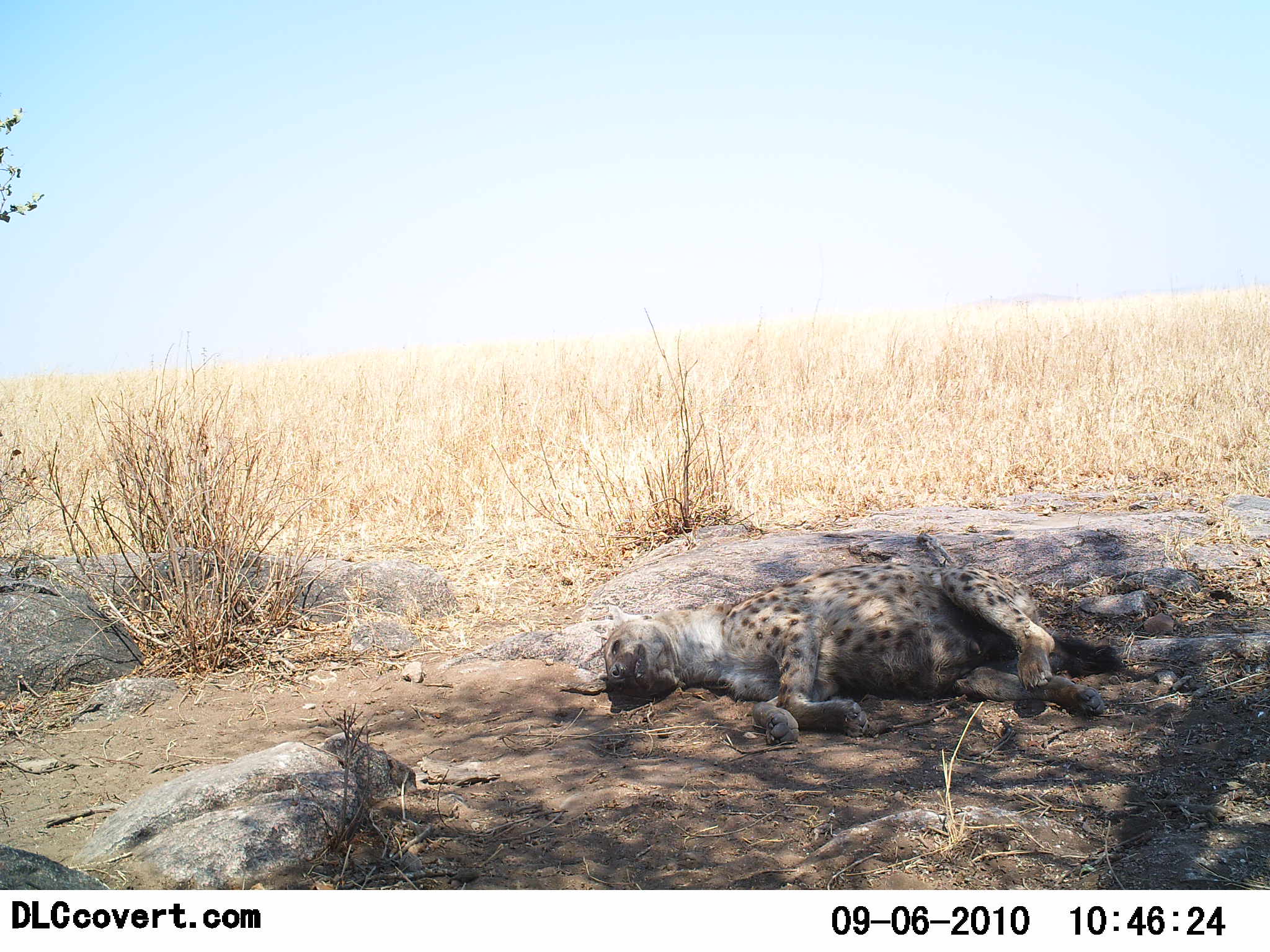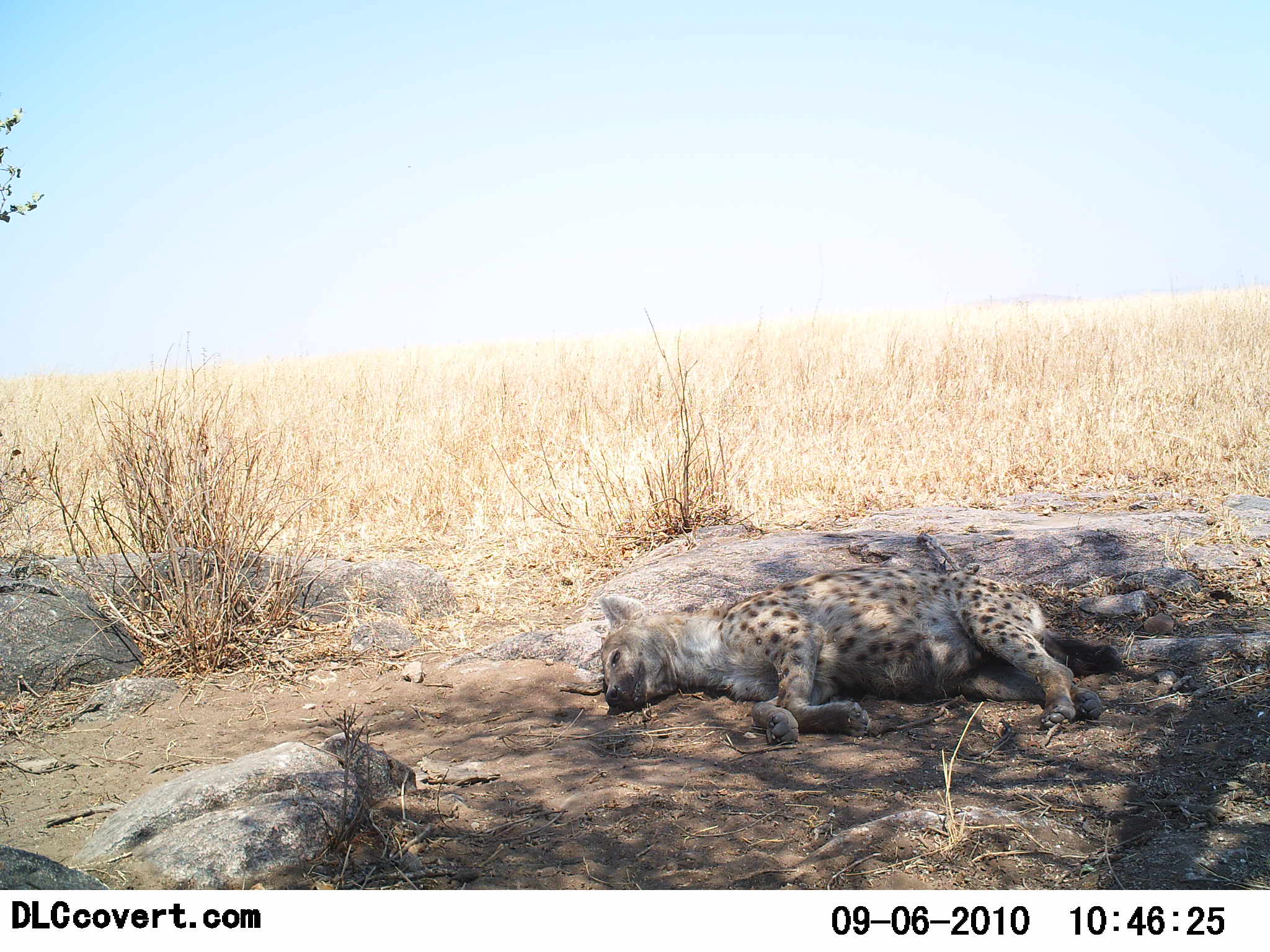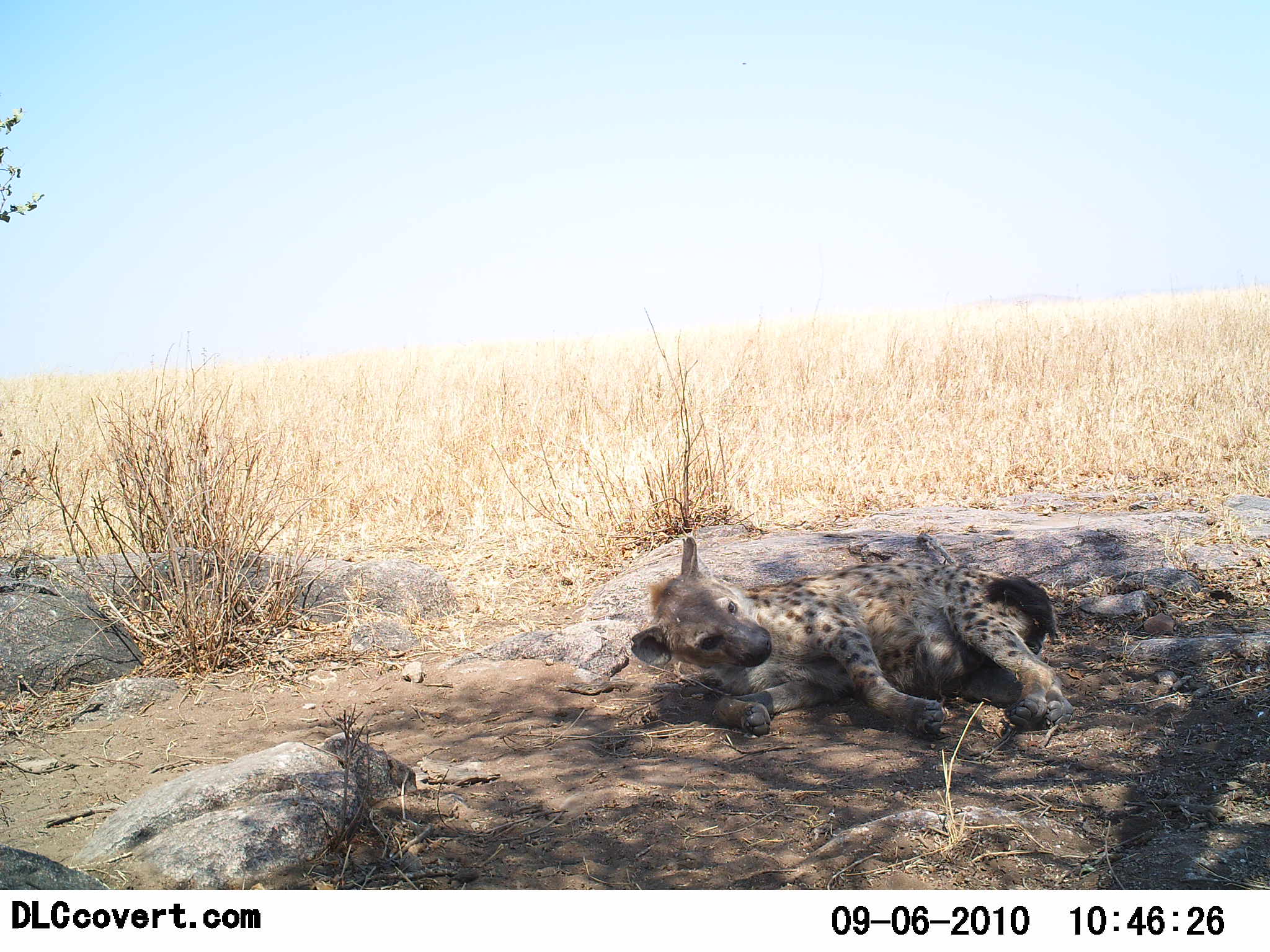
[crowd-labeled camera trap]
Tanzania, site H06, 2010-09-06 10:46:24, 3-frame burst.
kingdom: Animalia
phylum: Chordata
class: Mammalia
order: Carnivora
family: Hyaenidae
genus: Crocuta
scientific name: Crocuta crocuta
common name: spotted hyena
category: hyenaspotted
Hyenaspotted (spotted hyena) (Crocuta crocuta), count 1. Behavior (volunteer vote fractions): standing 0%, resting 100%, moving 0%, interacting 8%. Young present (vote fraction): 0%. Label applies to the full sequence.